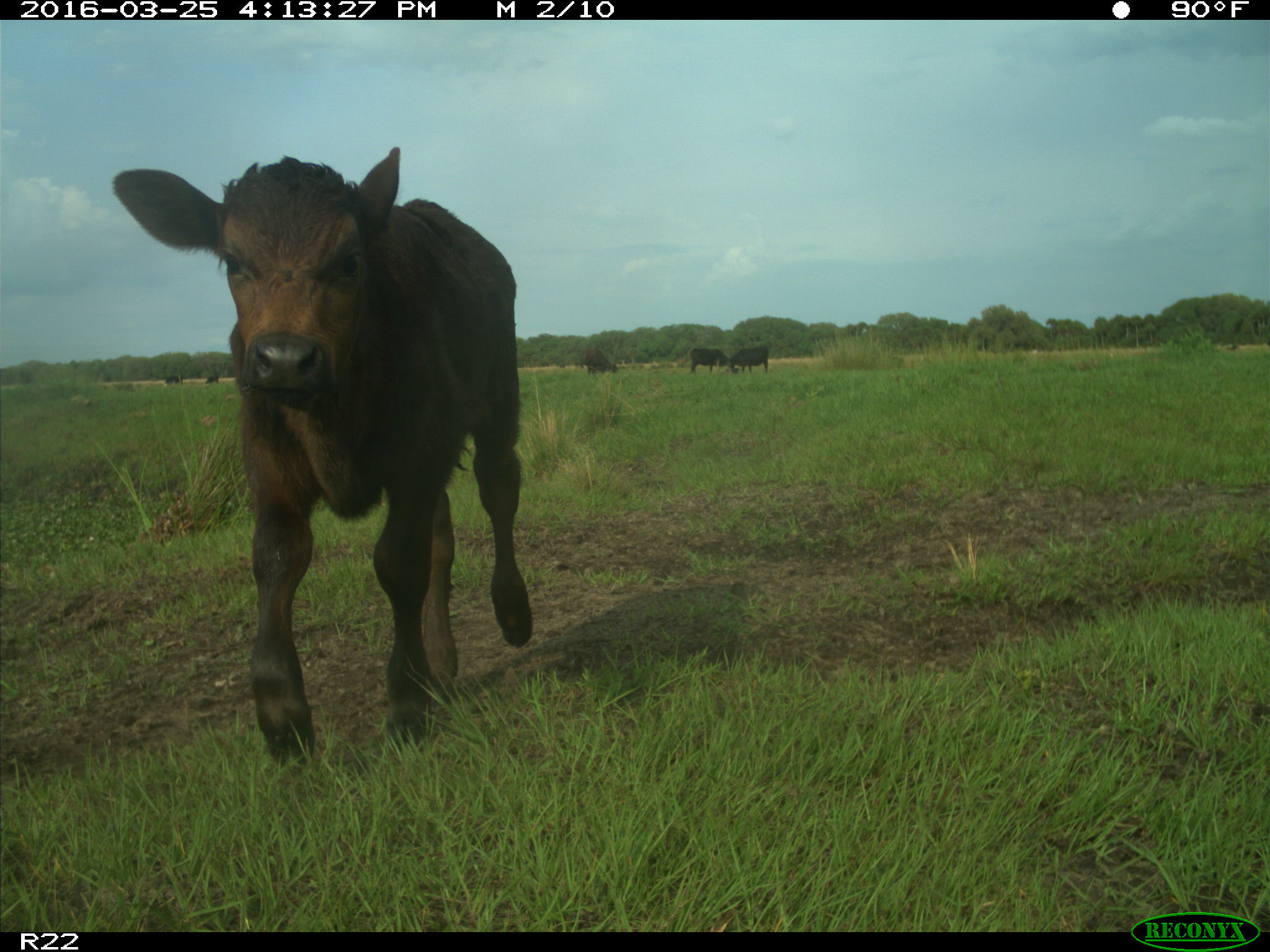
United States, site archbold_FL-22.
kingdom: Animalia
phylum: Chordata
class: Mammalia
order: Artiodactyla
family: Bovidae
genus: Bos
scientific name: Bos taurus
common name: domestic cow